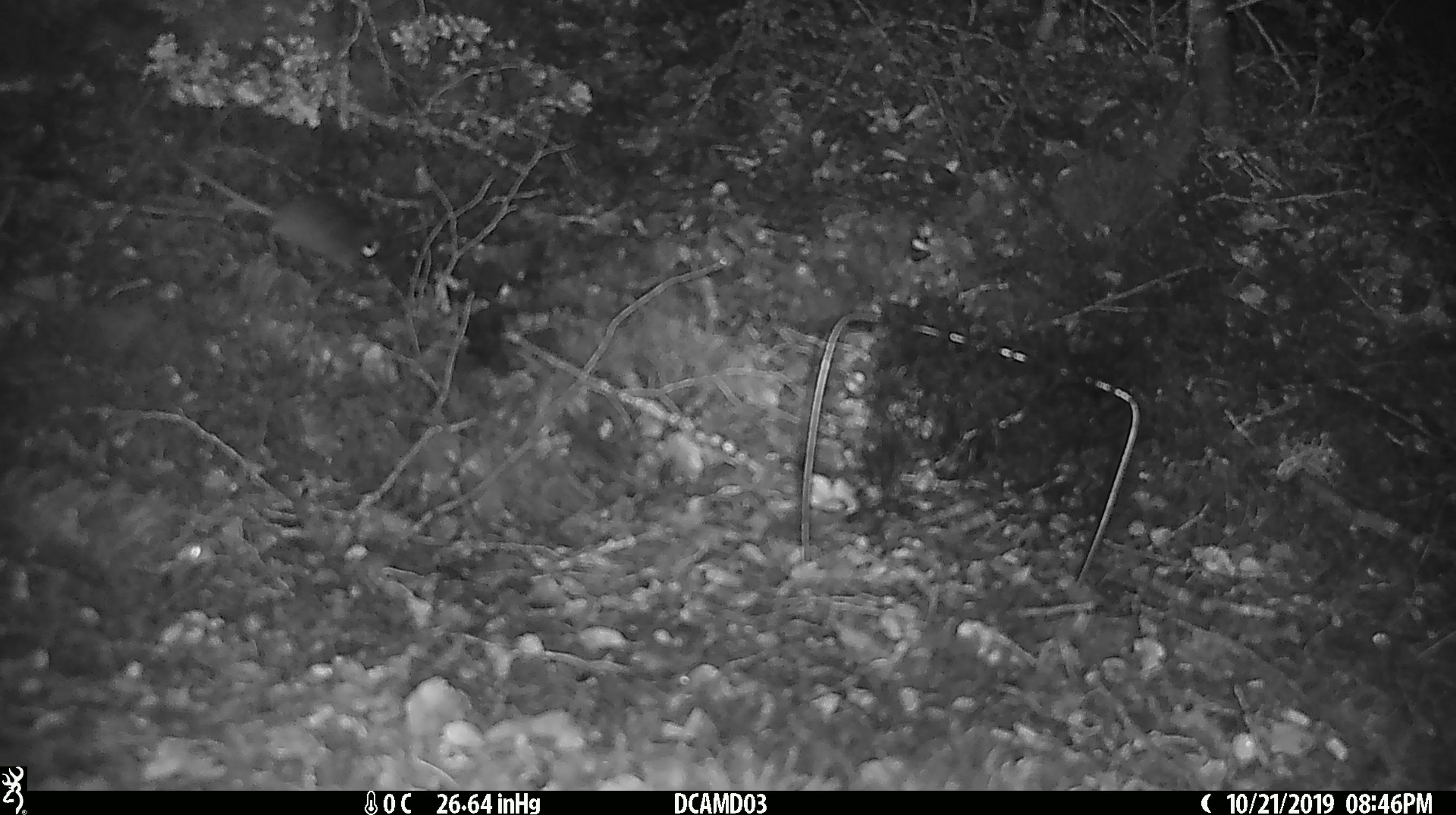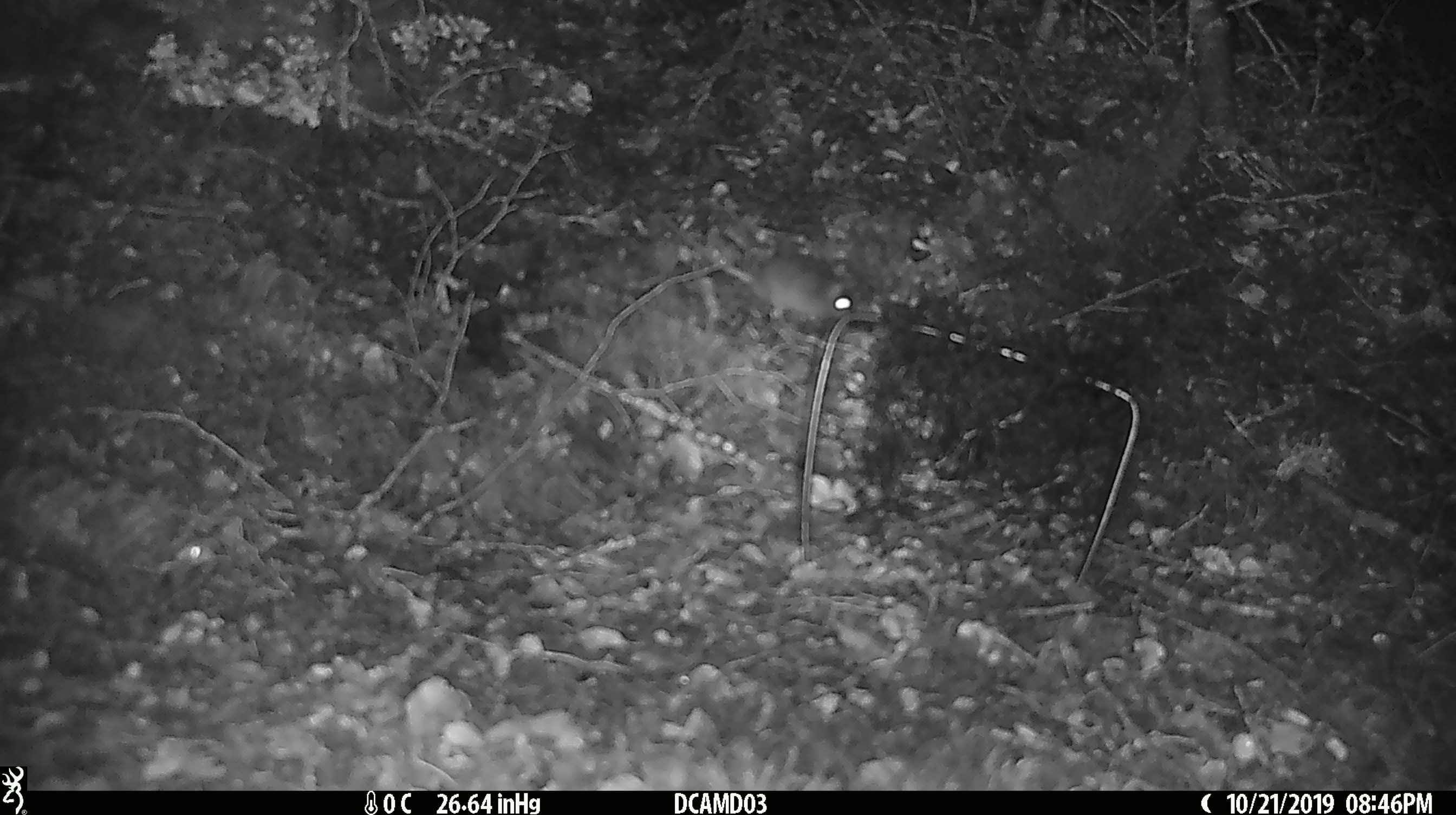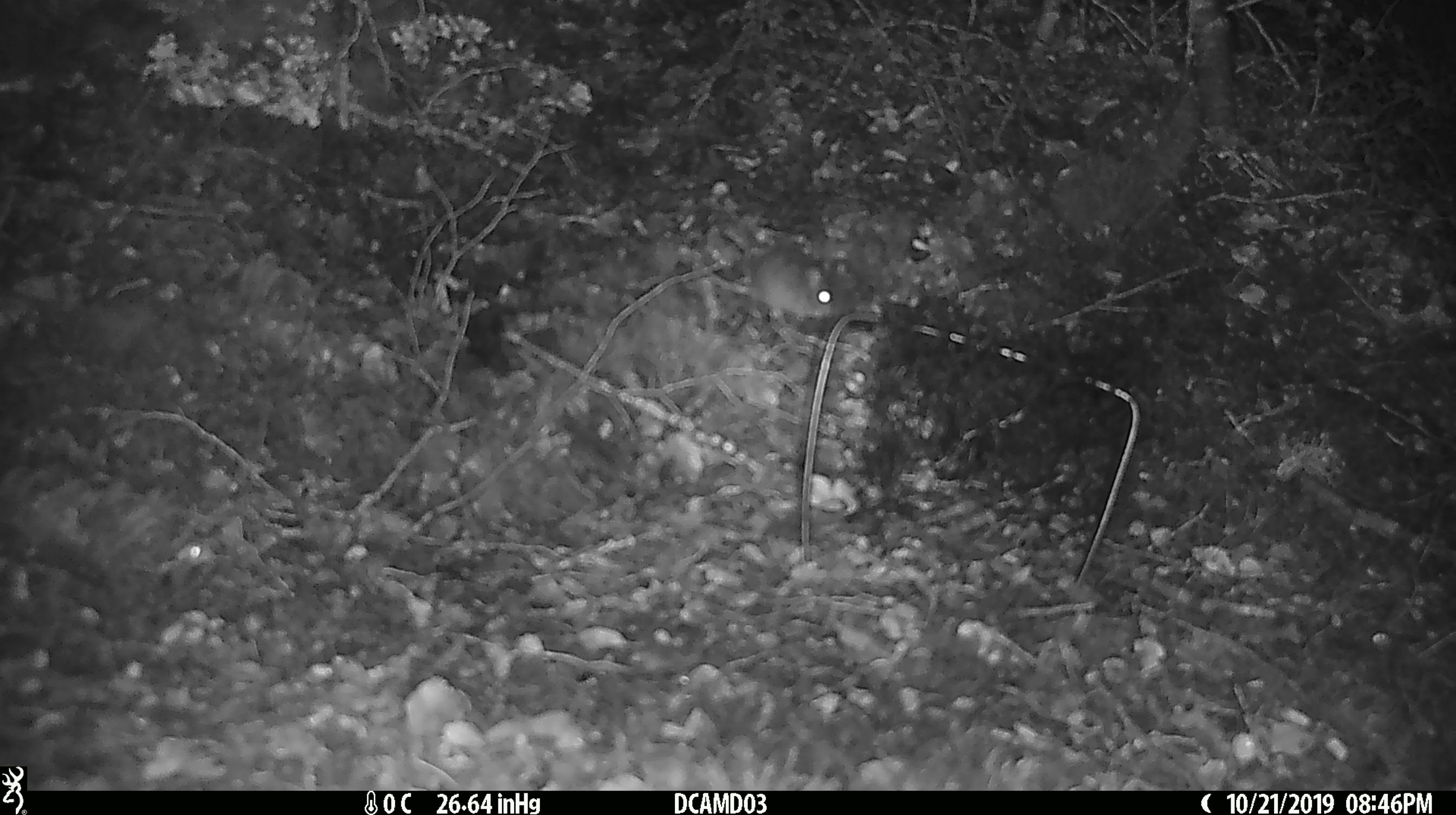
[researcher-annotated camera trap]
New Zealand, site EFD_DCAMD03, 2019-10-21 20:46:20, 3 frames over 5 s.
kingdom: Animalia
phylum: Chordata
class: Mammalia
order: Rodentia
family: Muridae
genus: Mus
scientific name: Mus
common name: mouse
Mouse (Mus).